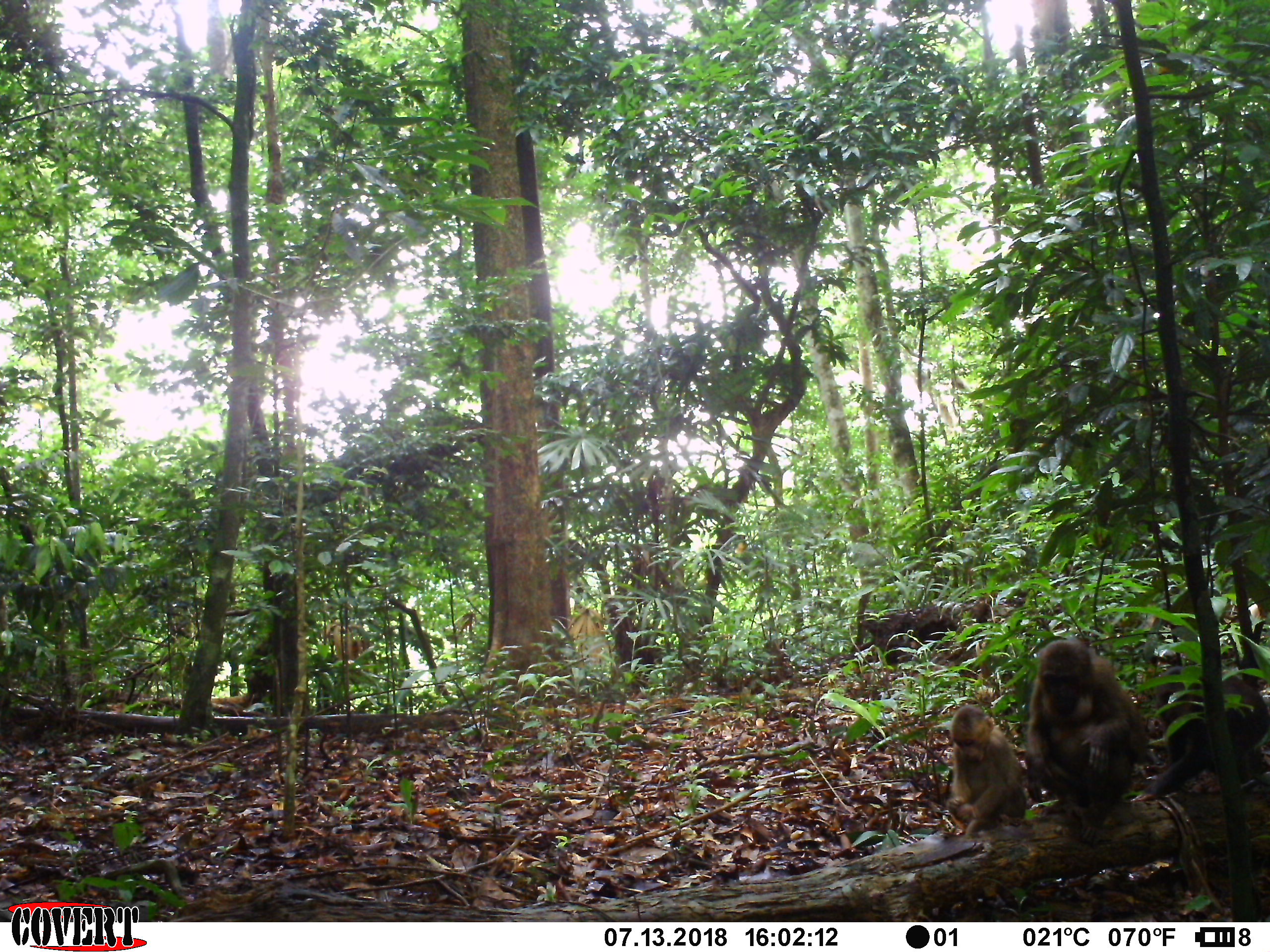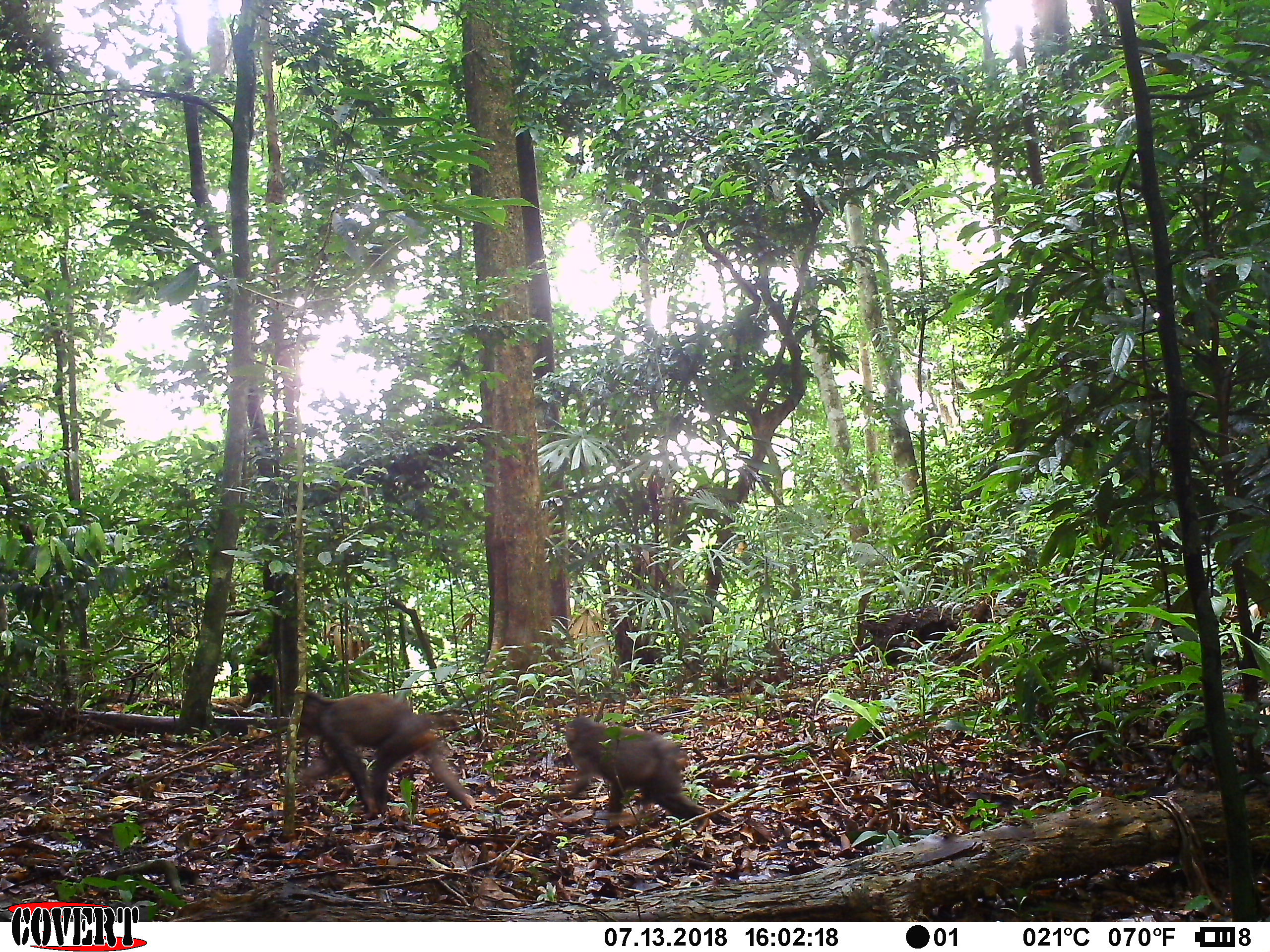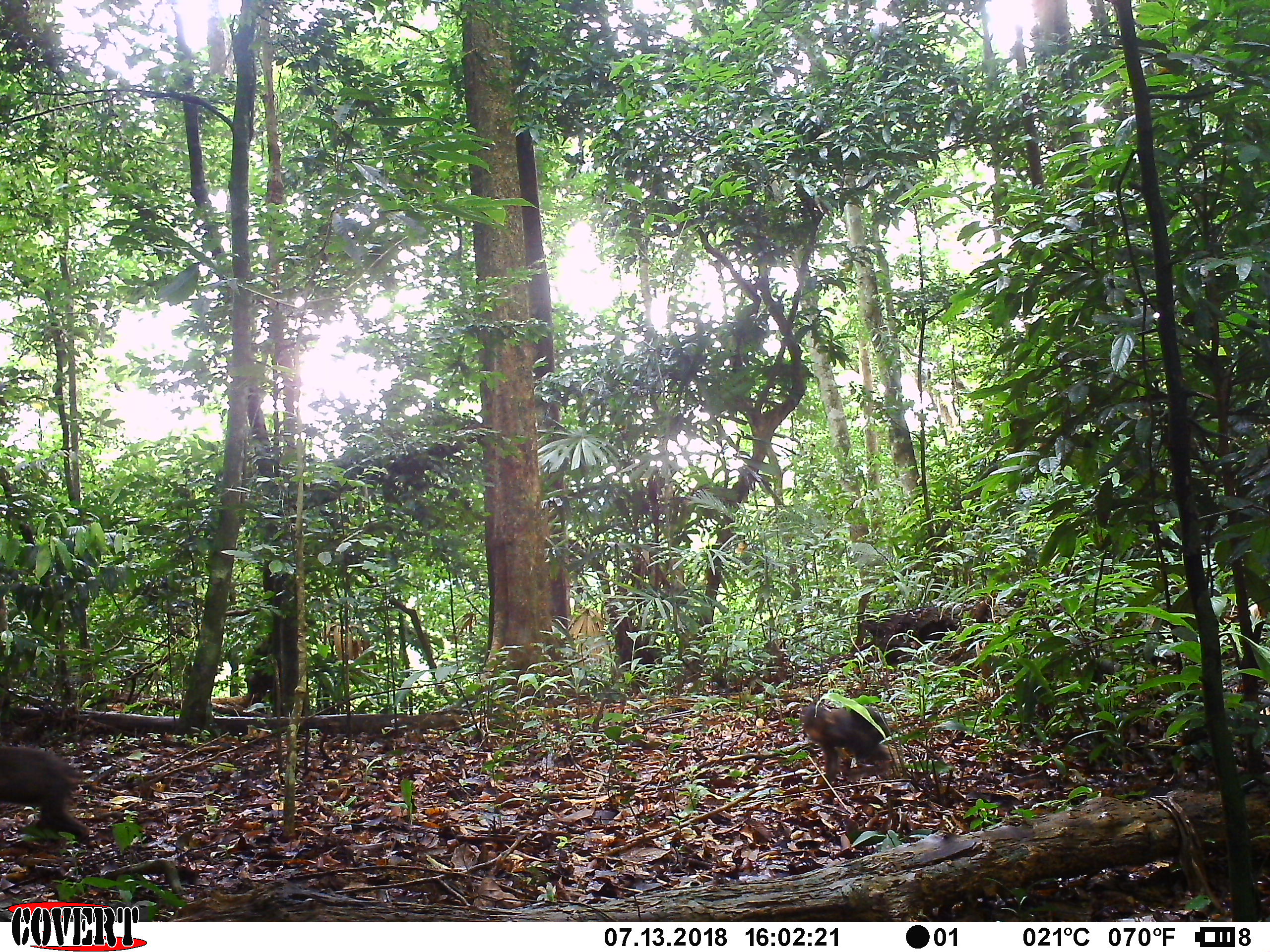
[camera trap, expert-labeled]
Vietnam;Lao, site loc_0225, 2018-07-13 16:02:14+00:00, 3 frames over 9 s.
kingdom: Animalia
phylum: Chordata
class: Mammalia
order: Primates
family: Cercopithecidae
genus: Macaca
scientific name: Macaca arctoides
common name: stump-tailed macaque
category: stump tailed macaque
Stump tailed macaque (stump-tailed macaque) (Macaca arctoides). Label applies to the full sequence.